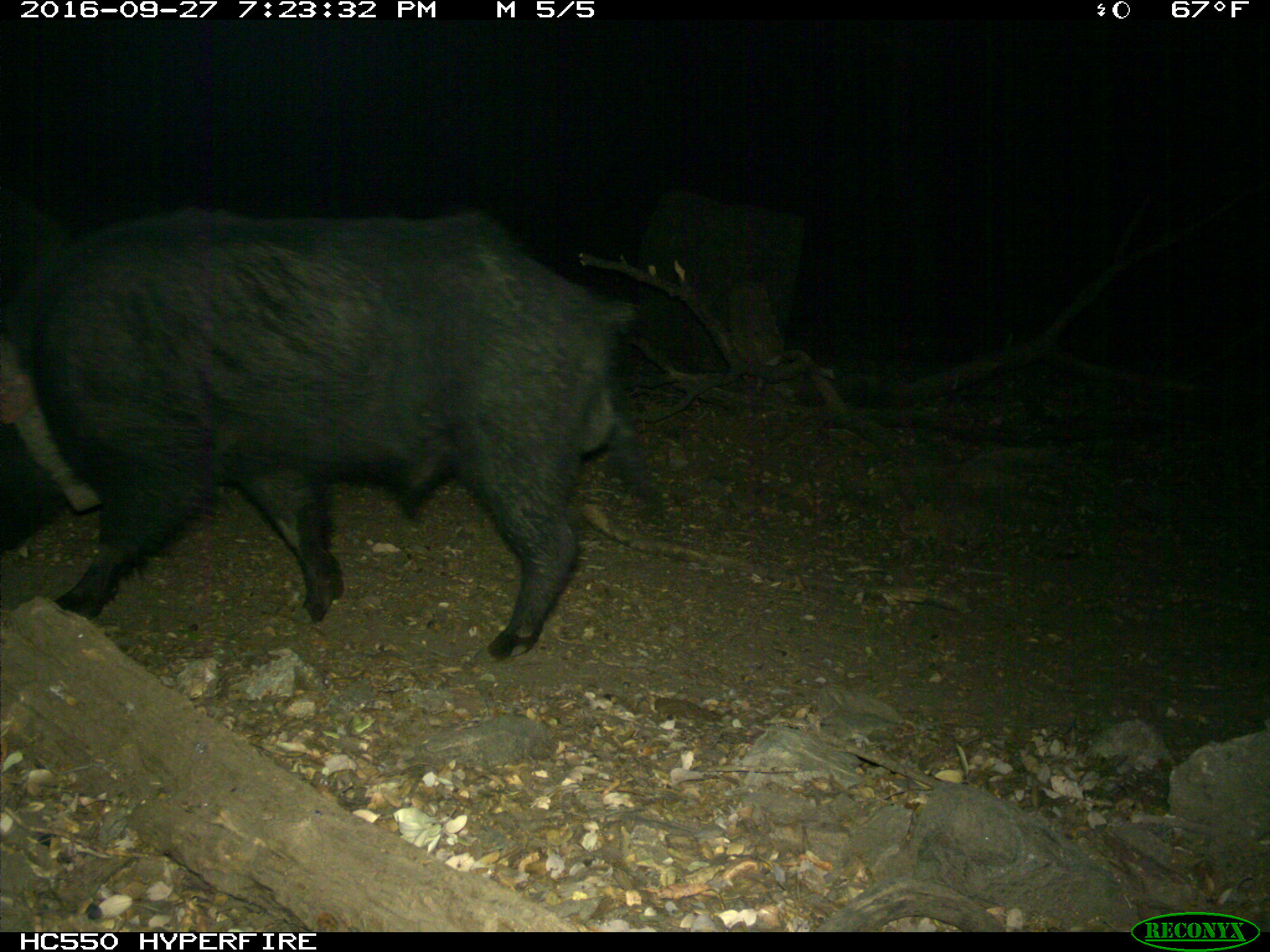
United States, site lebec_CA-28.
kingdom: Animalia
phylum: Chordata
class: Mammalia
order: Artiodactyla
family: Suidae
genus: Sus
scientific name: Sus scrofa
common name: wild boar